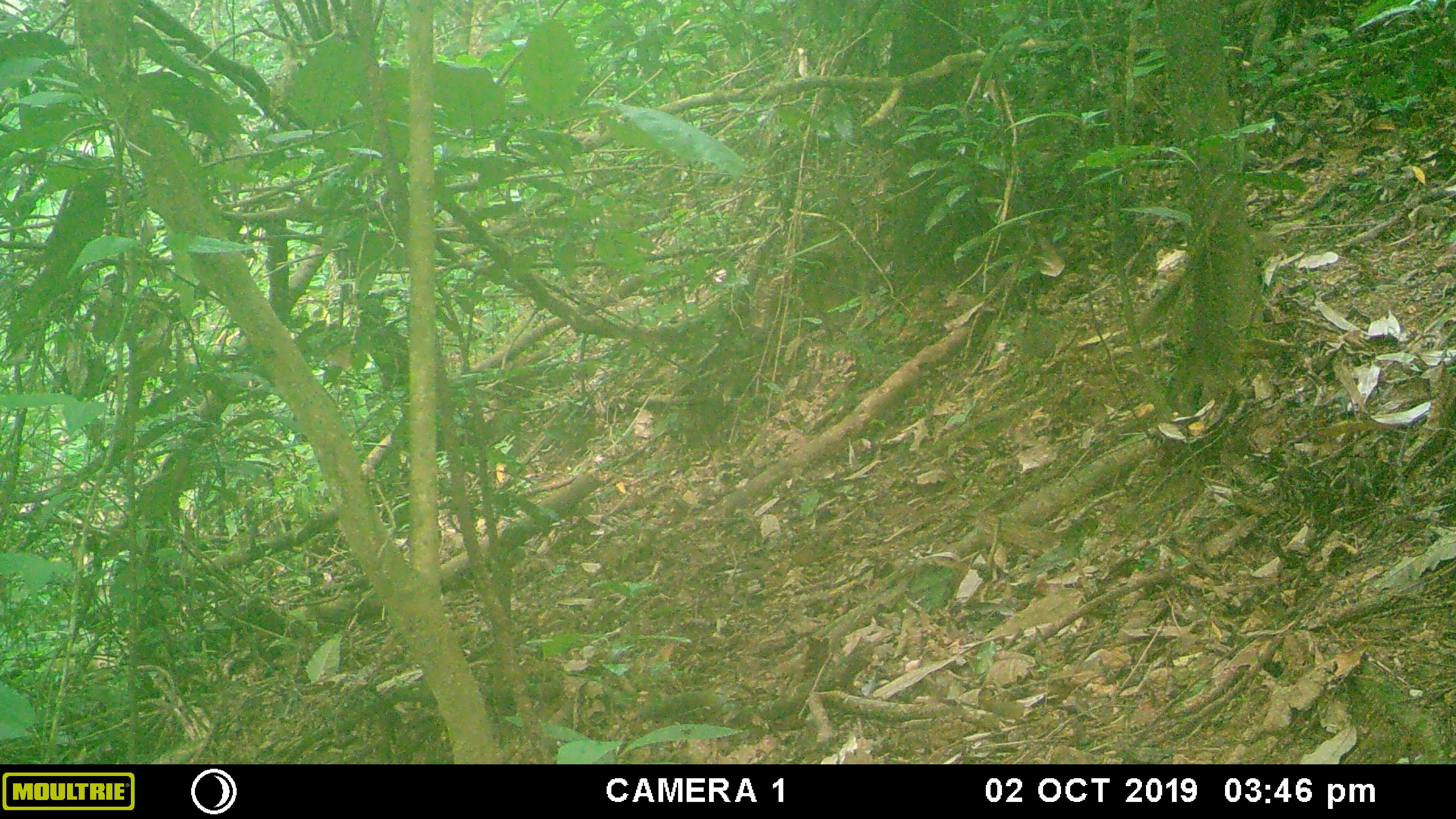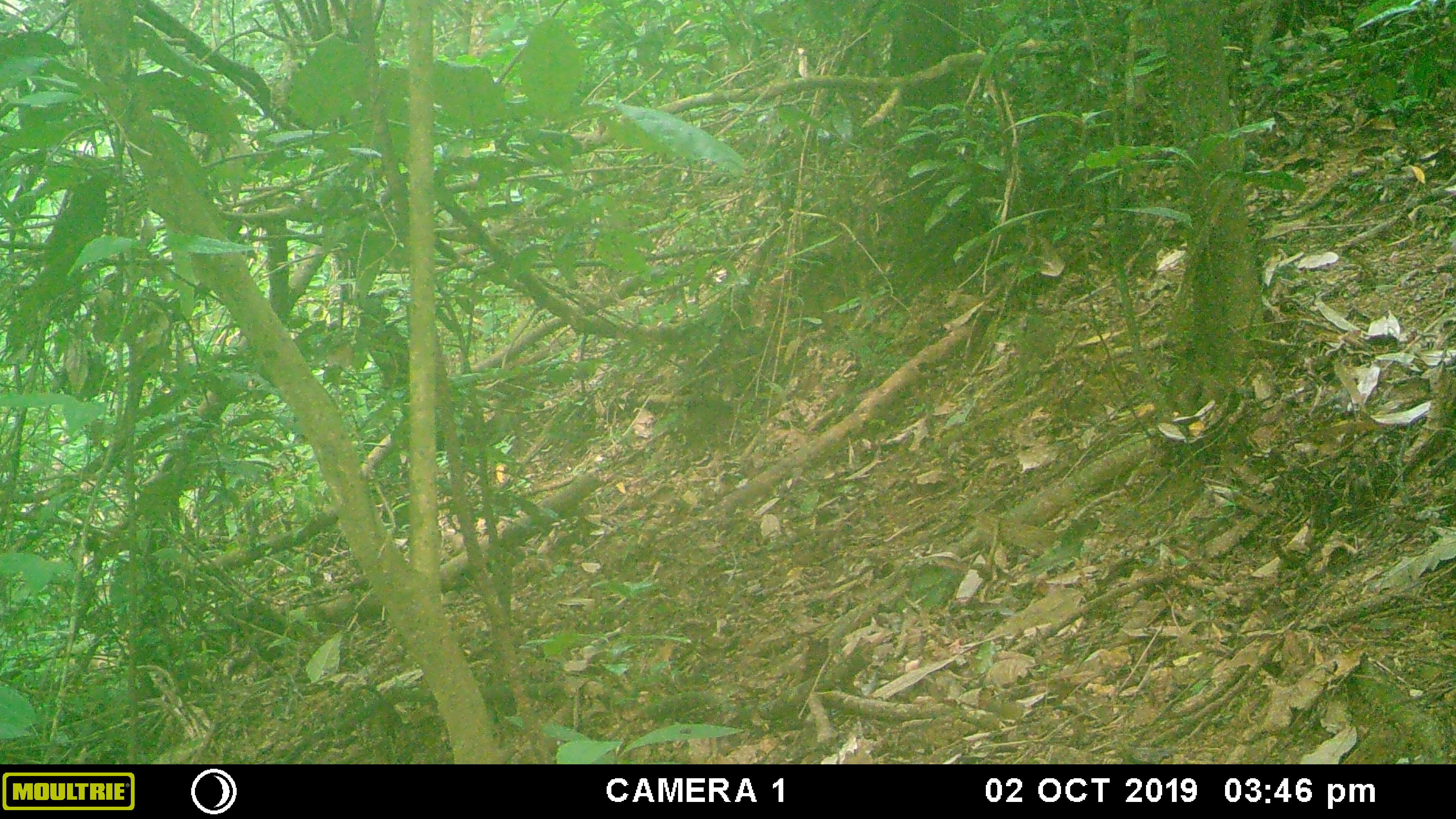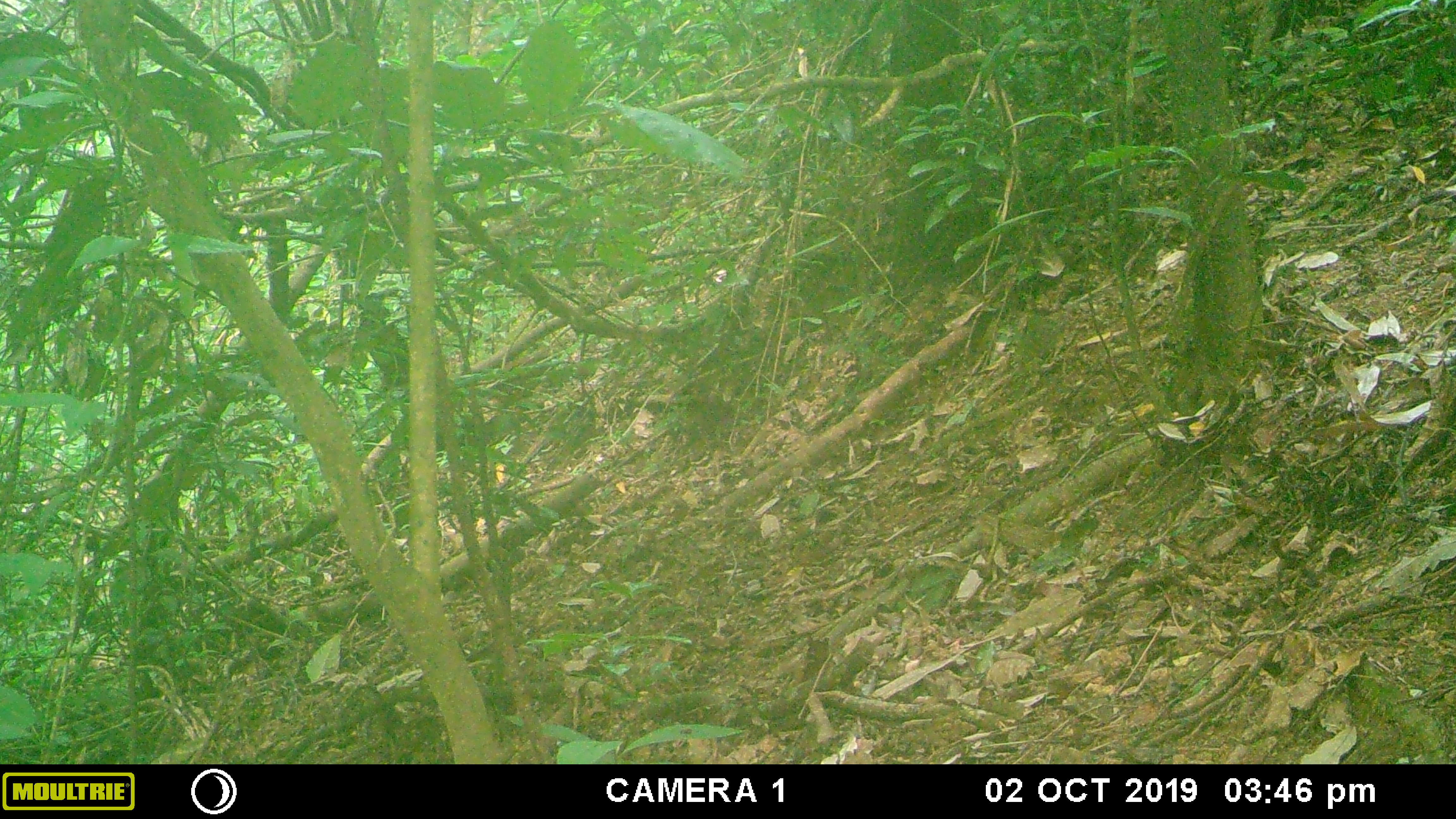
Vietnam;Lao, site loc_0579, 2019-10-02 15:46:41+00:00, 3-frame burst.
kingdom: Animalia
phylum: Chordata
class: Mammalia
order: Rodentia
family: Sciuridae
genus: Dremomys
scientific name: Dremomys rufigenis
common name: red-cheeked squirrel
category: red cheeked squirrel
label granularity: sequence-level